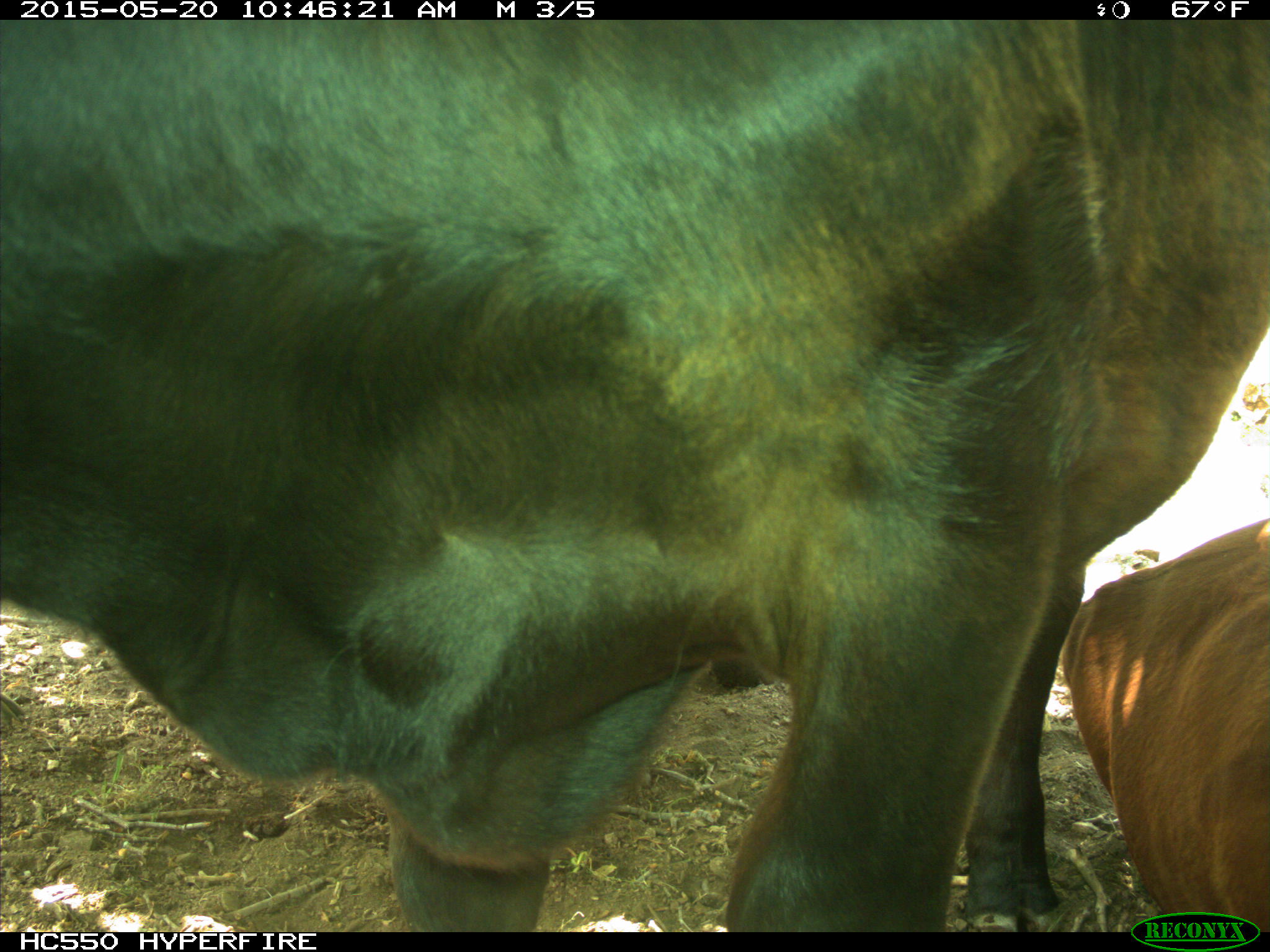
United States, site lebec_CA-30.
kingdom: Animalia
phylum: Chordata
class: Mammalia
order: Artiodactyla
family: Bovidae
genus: Bos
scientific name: Bos taurus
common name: domestic cow